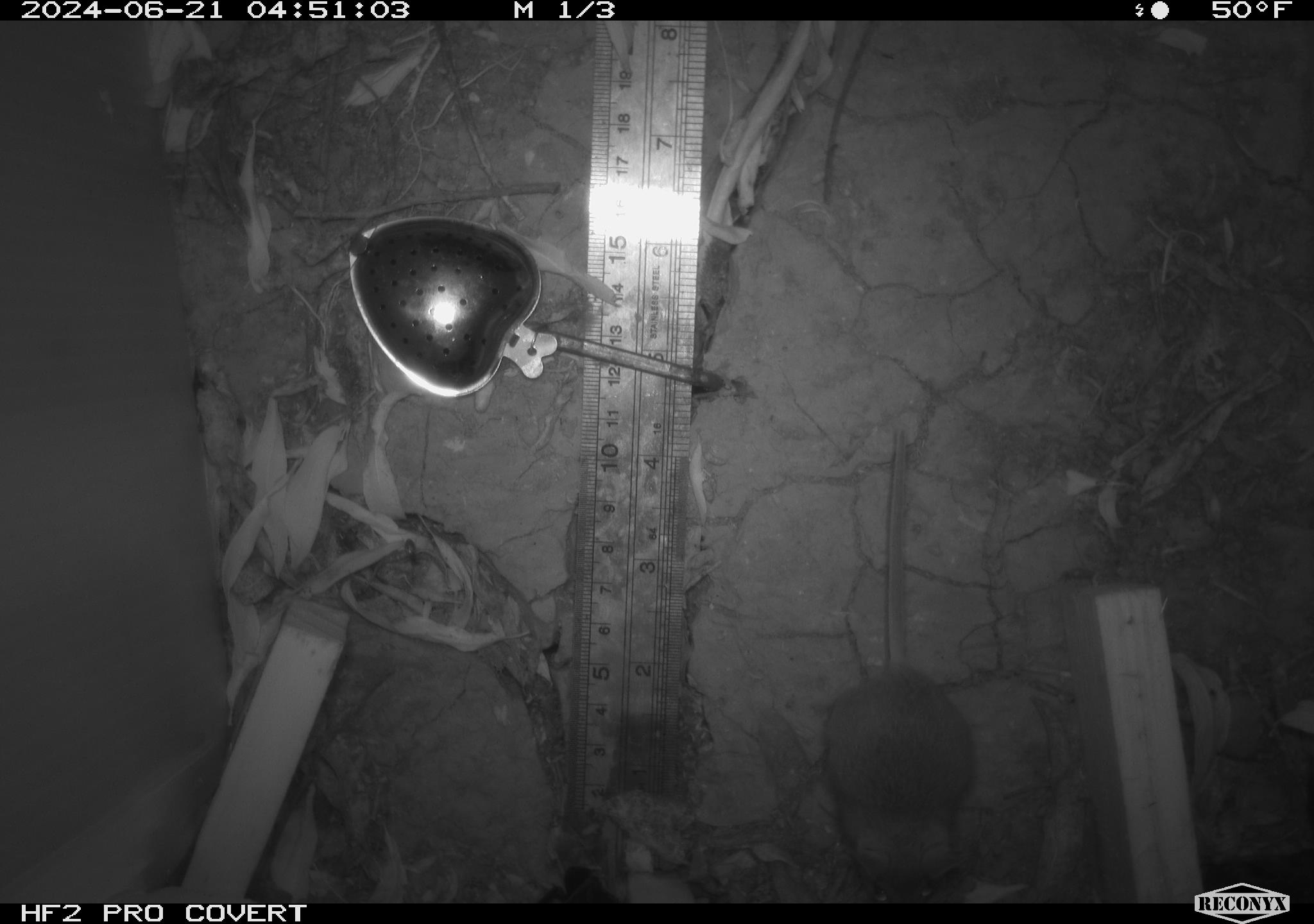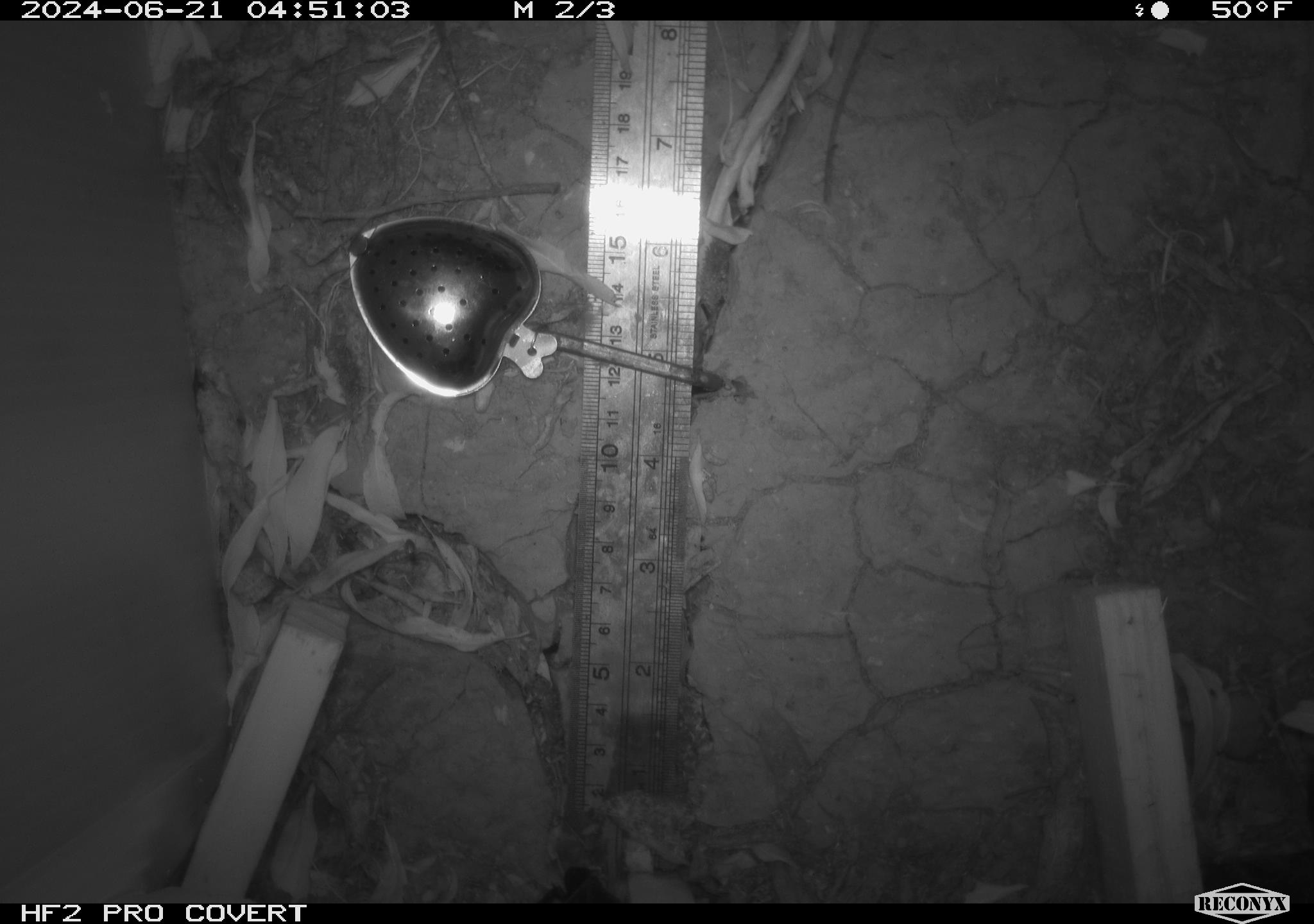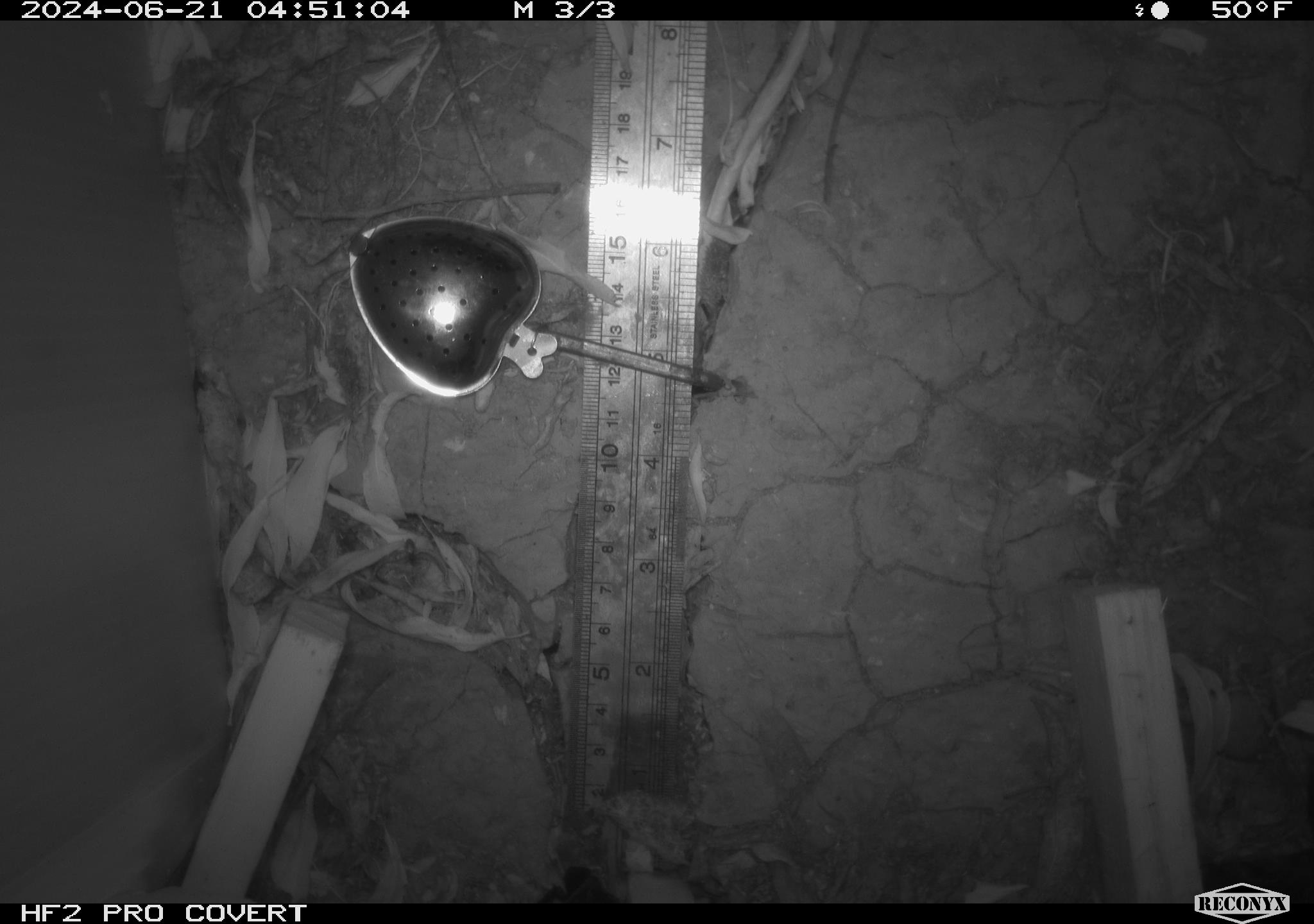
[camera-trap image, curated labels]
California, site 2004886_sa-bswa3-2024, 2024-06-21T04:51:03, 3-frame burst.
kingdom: Animalia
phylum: Chordata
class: Mammalia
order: Rodentia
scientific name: Rodentia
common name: mouse species